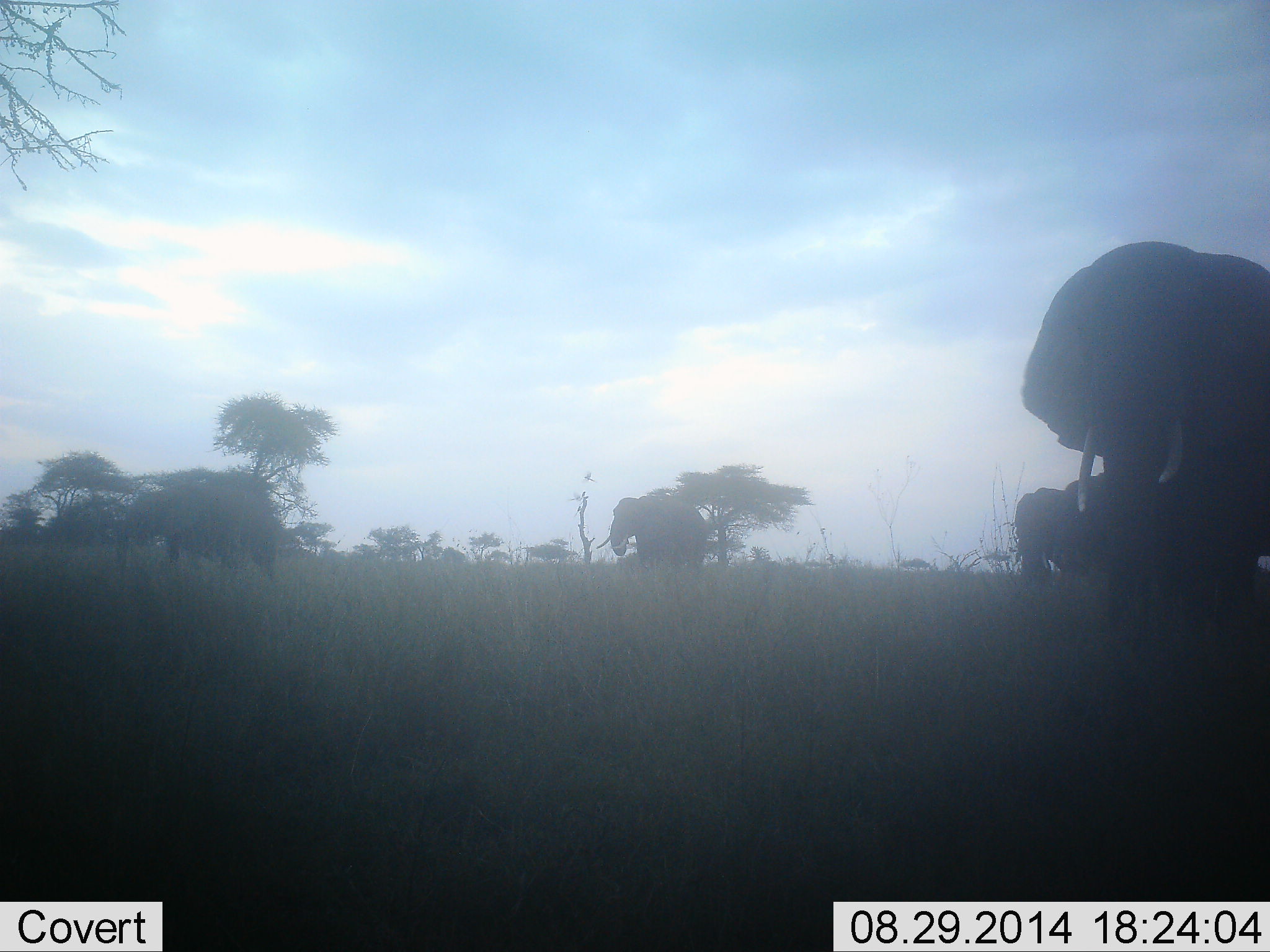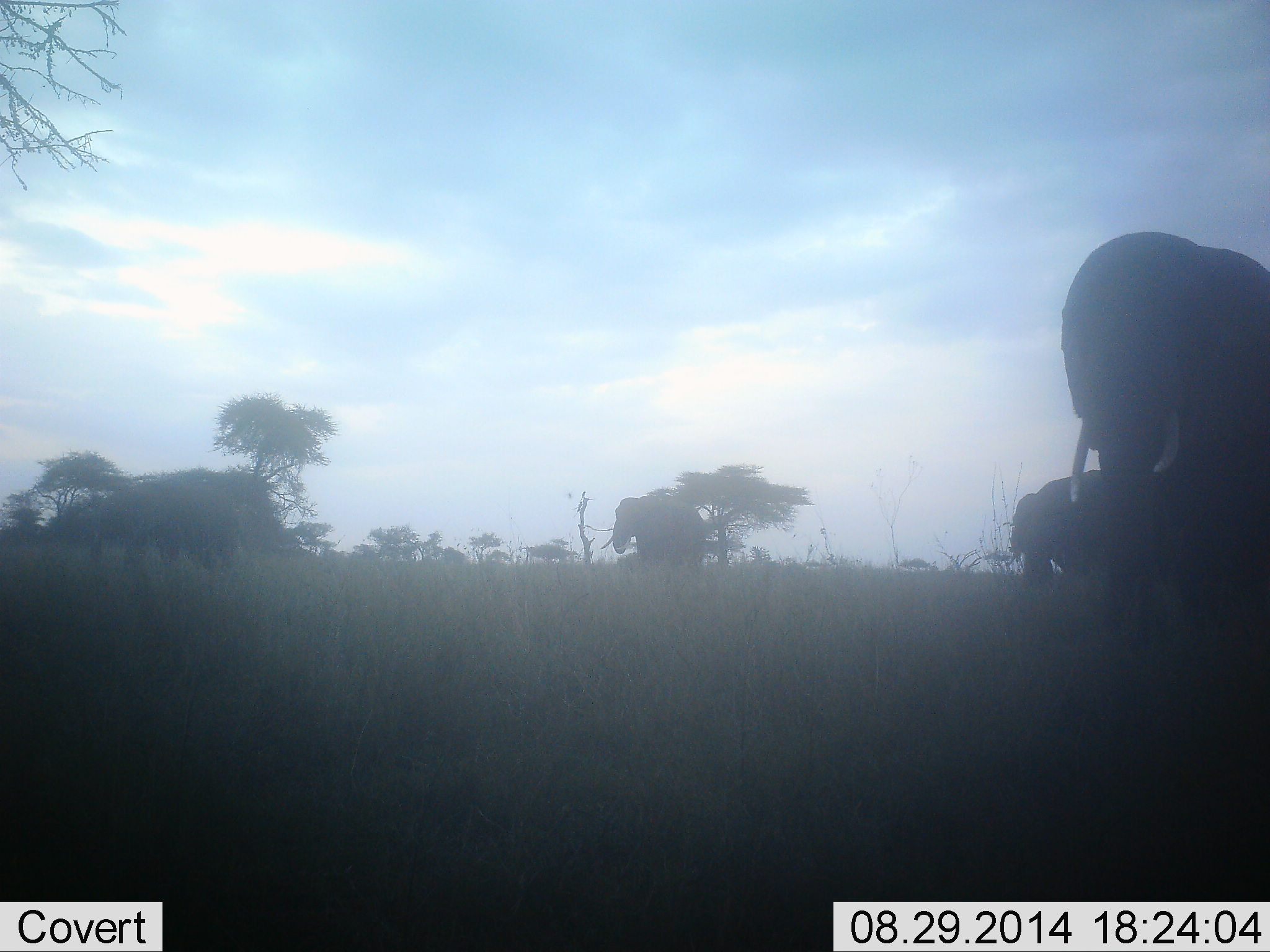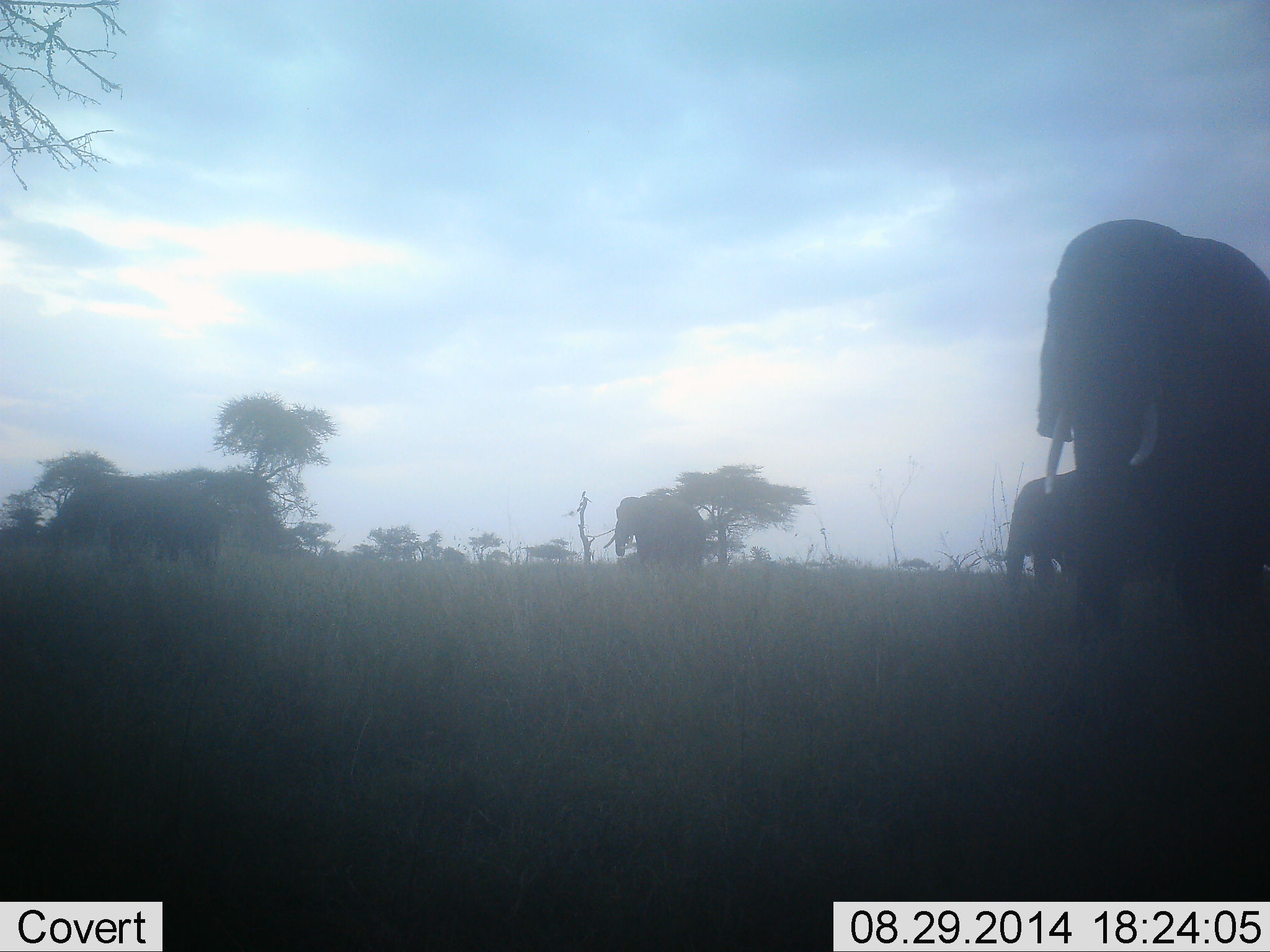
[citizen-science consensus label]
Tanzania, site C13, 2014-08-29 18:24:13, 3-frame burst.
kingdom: Animalia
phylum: Chordata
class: Mammalia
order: Proboscidea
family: Elephantidae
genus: Loxodonta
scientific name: Loxodonta africana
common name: african bush elephant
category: elephant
Elephant (african bush elephant) (Loxodonta africana), count 4. Behavior (volunteer vote fractions): standing 64%, resting 0%, moving 64%, interacting 0%. Young present (vote fraction): 0%. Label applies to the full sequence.